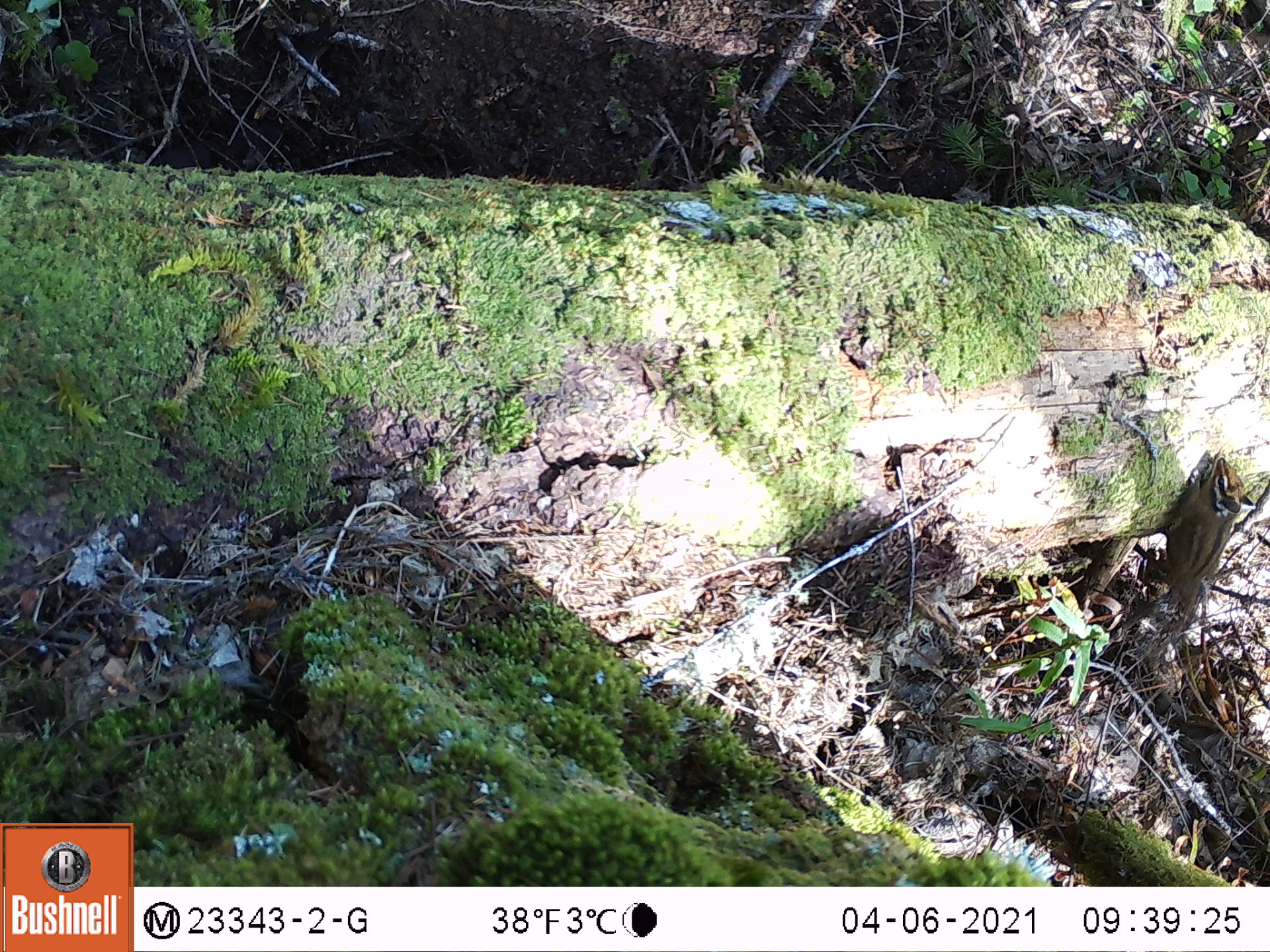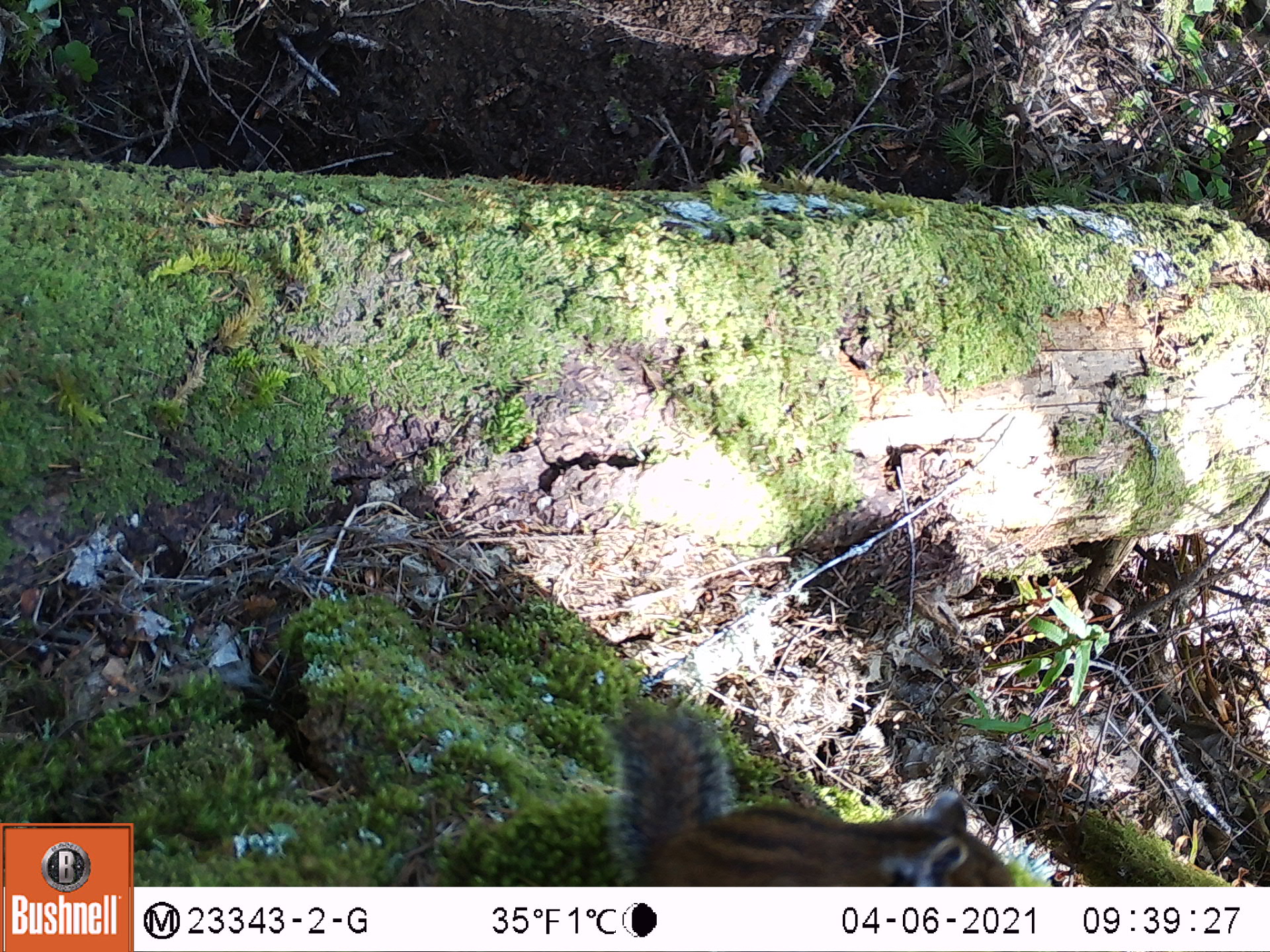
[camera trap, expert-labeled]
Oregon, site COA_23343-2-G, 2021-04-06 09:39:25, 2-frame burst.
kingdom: Animalia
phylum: Chordata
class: Mammalia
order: Rodentia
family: Sciuridae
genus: Neotamias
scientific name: Neotamias townsendii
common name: townsend's chipmunk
Townsend's chipmunk (Neotamias townsendii).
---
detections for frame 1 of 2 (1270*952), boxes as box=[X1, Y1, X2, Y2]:
townsend's chipmunk: box=[1148, 443, 1255, 645]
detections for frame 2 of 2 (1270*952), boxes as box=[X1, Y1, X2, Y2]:
townsend's chipmunk: box=[588, 695, 1020, 879]